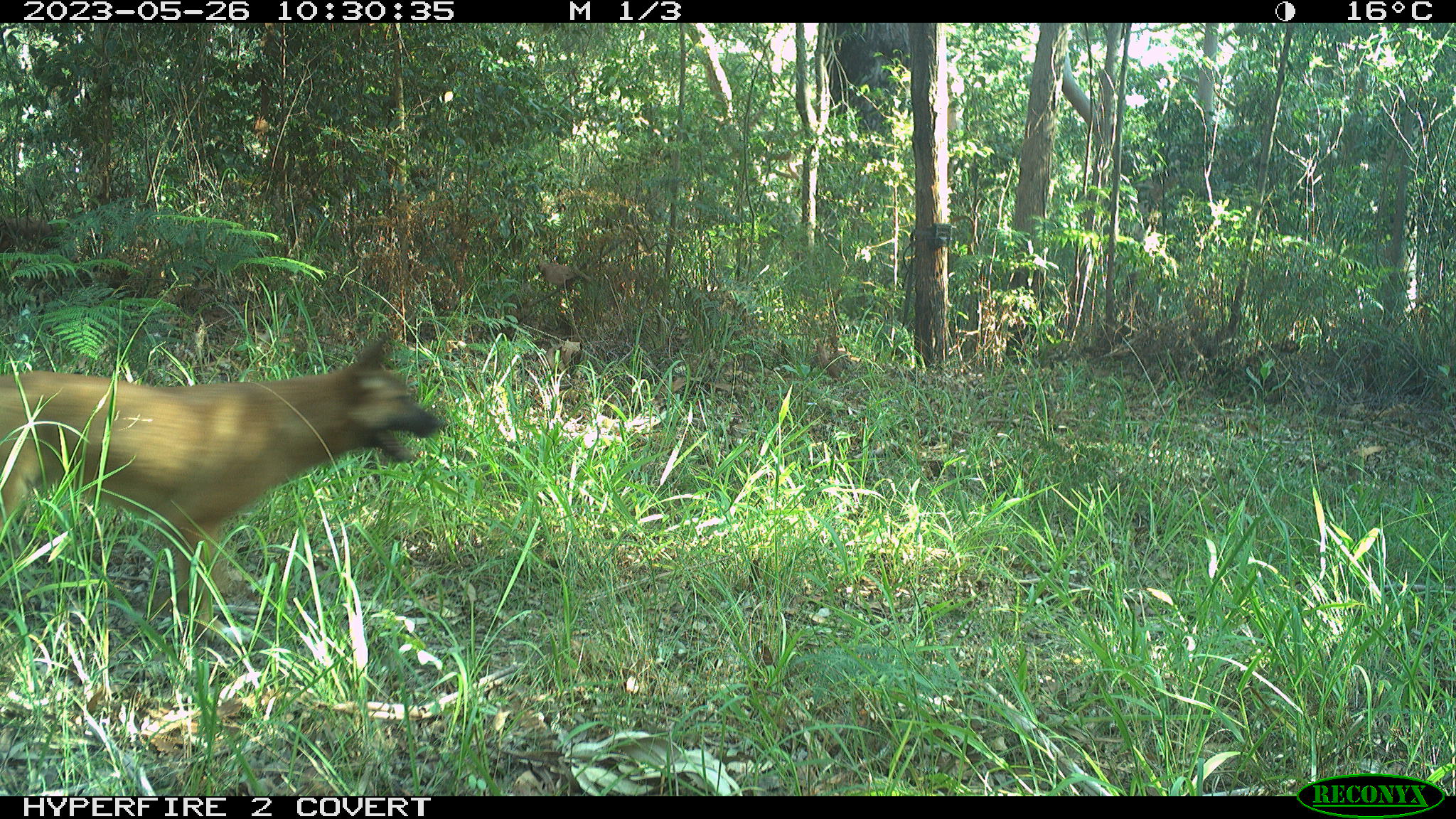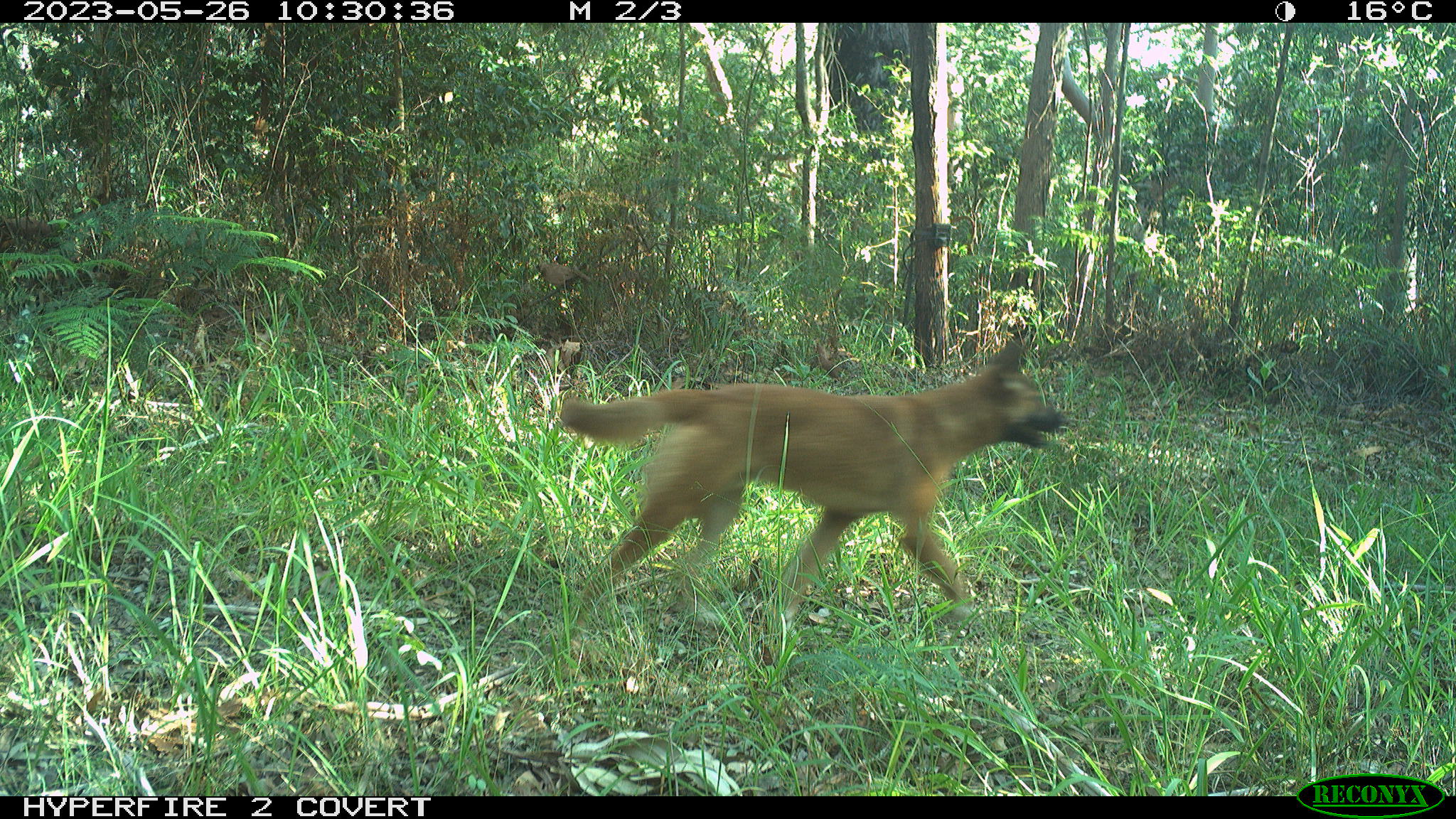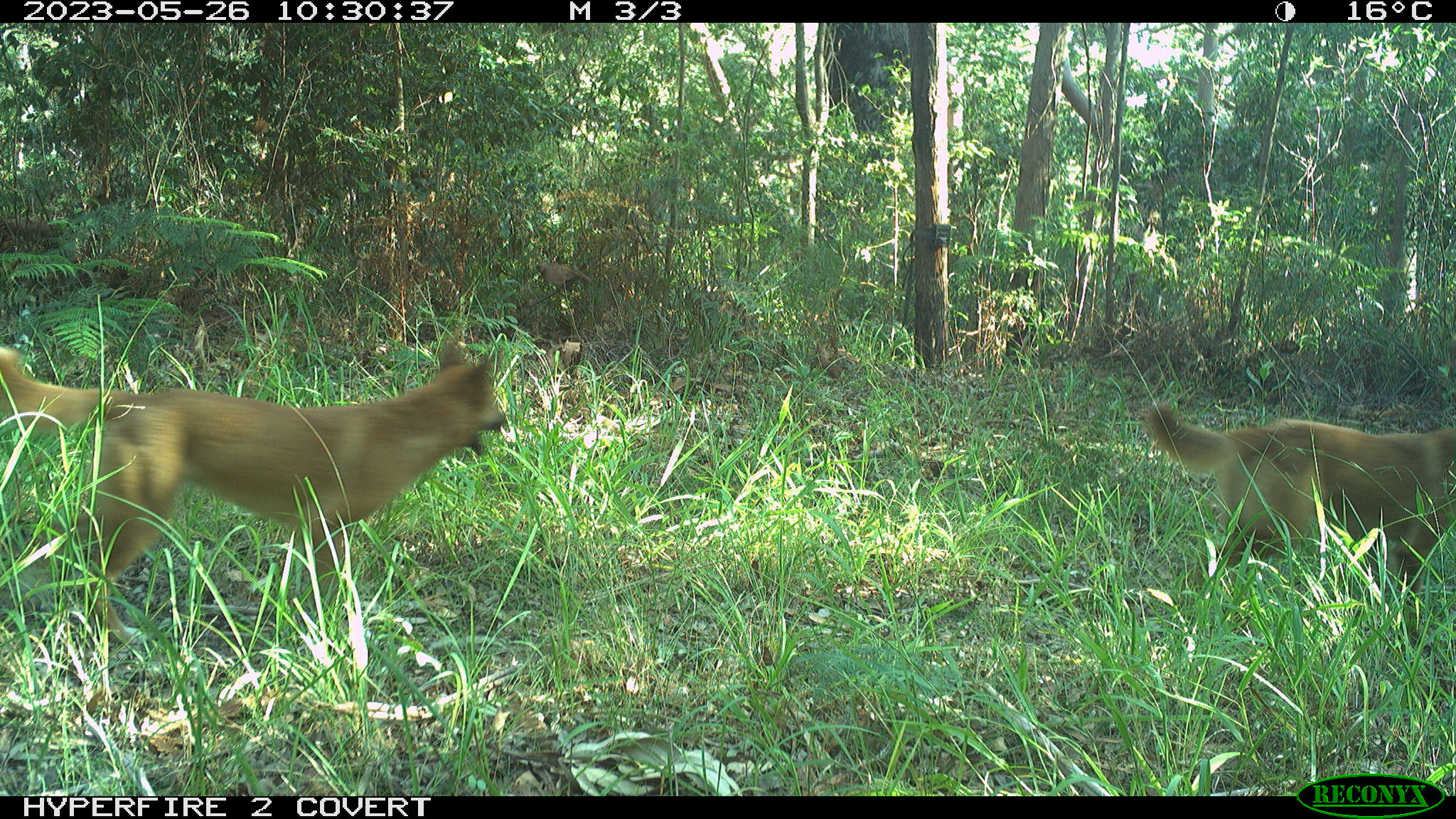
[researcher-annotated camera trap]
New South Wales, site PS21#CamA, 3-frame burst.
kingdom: Animalia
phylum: Chordata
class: Mammalia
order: Carnivora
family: Canidae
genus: Canis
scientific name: Canis familiaris dingo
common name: dingo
Dingo (Canis familiaris dingo).